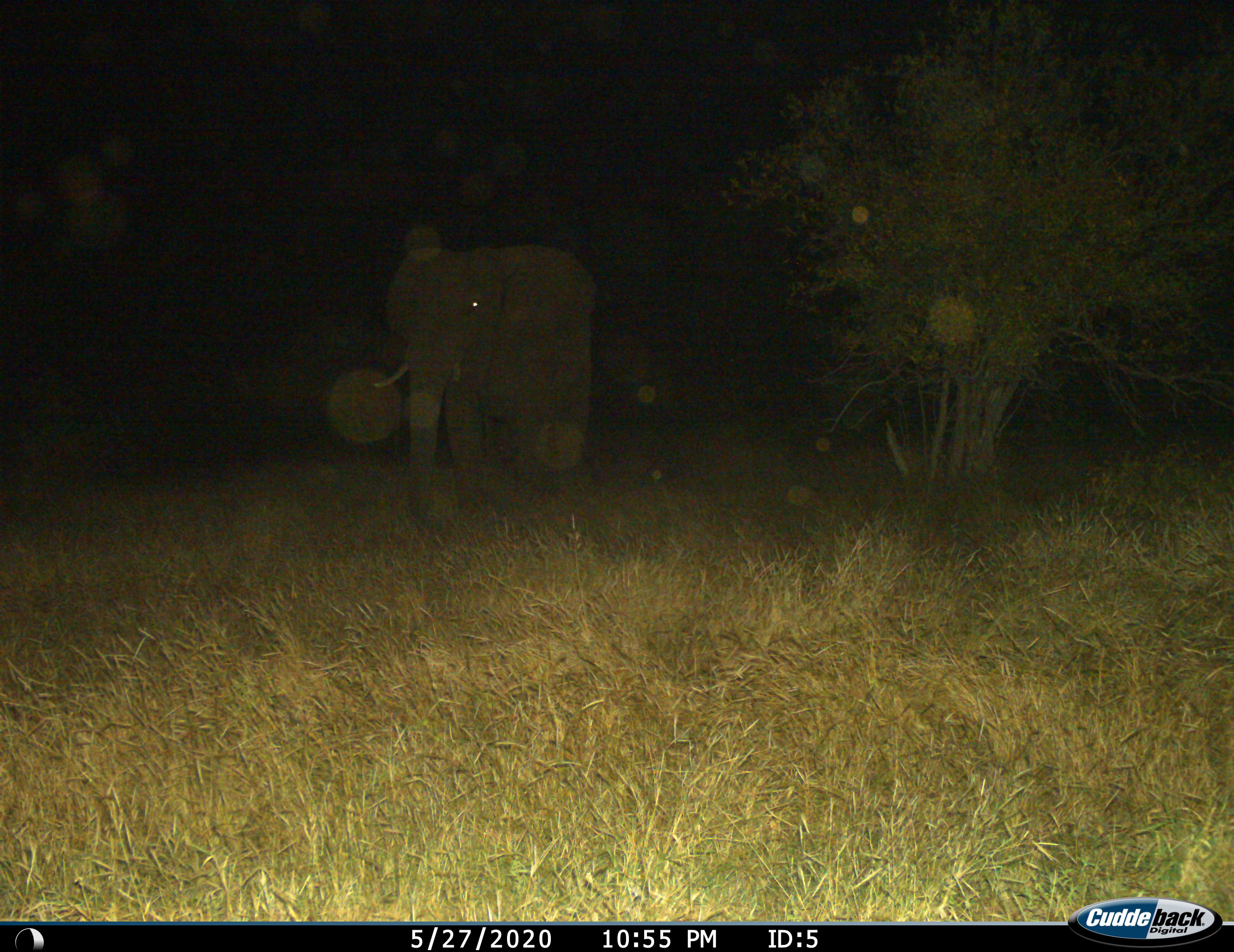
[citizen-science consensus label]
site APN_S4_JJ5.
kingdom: Animalia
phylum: Chordata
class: Mammalia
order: Proboscidea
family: Elephantidae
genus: Loxodonta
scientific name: Loxodonta africana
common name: african bush elephant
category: elephant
Elephant (african bush elephant) (Loxodonta africana), count 1. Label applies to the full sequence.